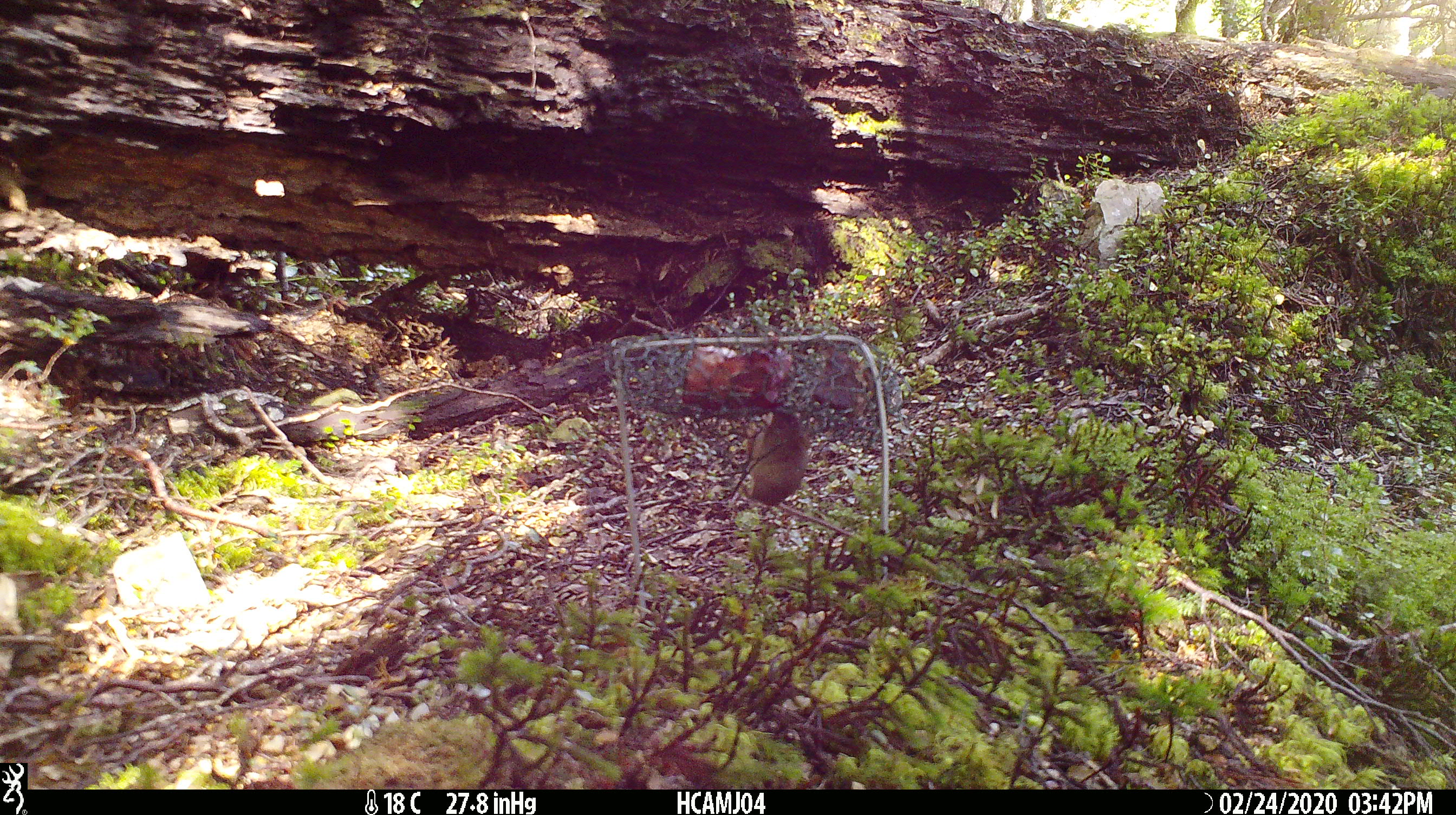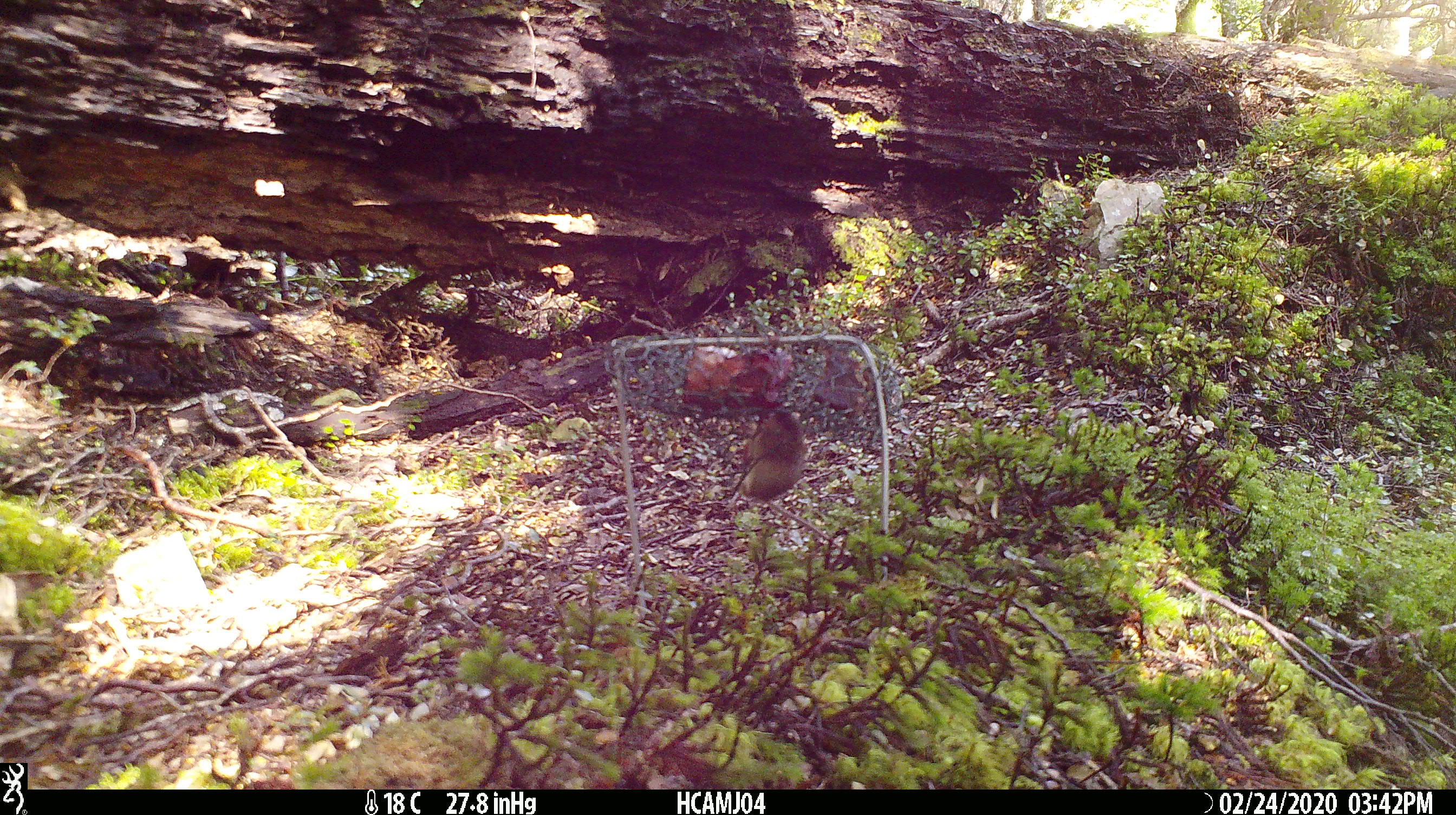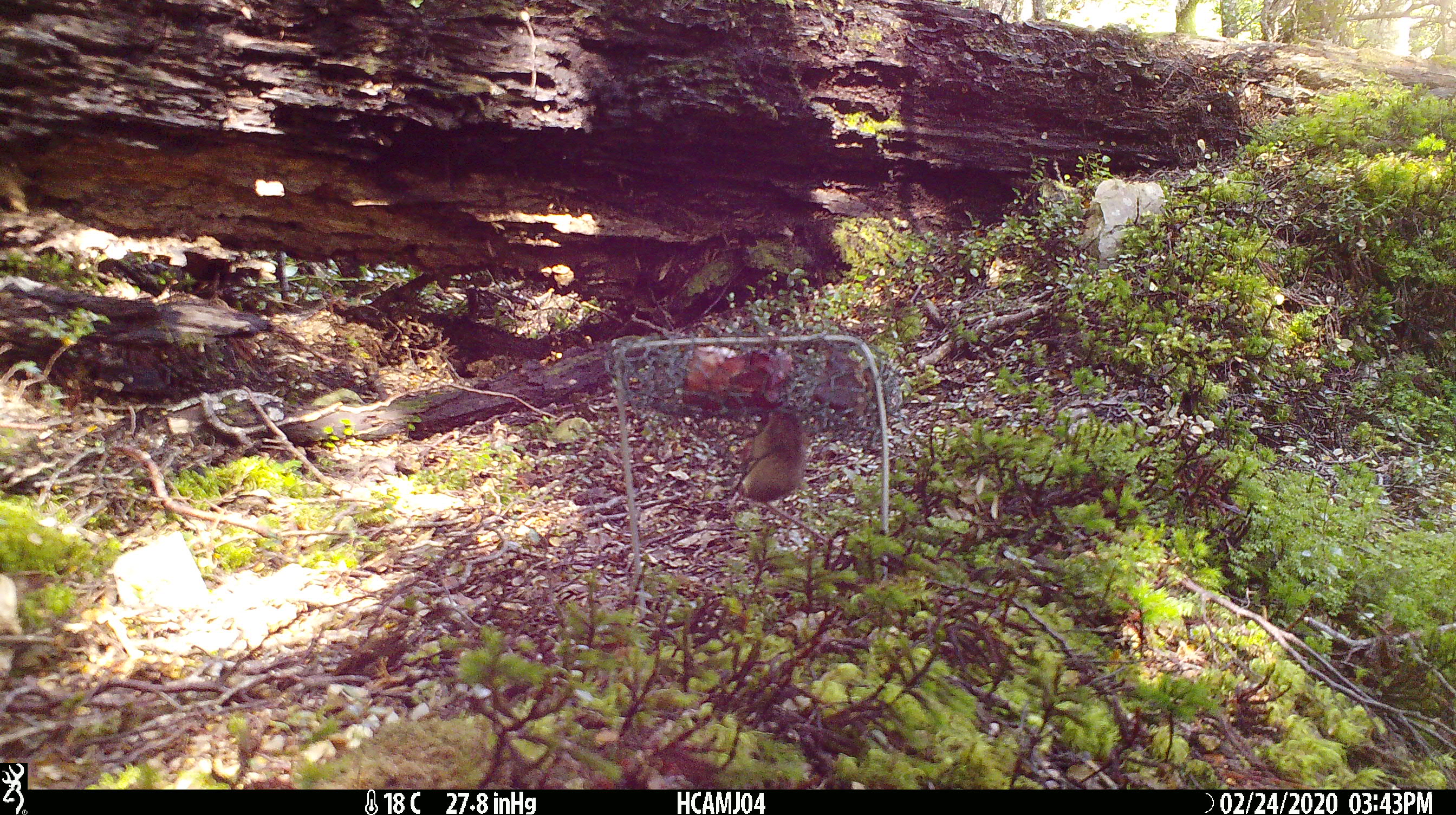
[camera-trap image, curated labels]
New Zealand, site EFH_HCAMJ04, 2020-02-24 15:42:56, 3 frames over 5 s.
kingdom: Animalia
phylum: Chordata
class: Mammalia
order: Rodentia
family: Muridae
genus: Mus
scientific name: Mus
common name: mouse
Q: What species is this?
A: Mouse (Mus).